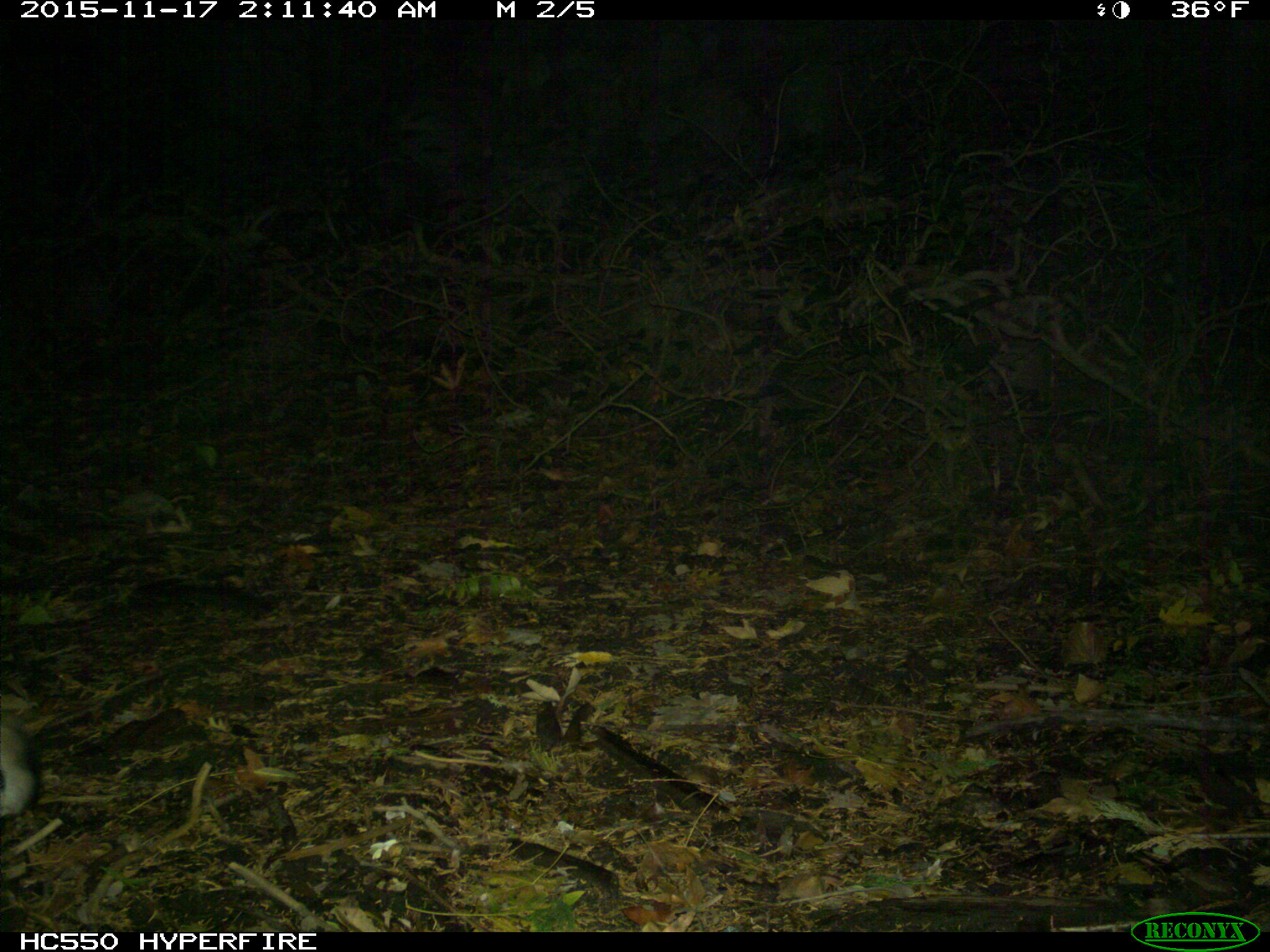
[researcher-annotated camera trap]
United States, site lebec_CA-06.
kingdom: Animalia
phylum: Chordata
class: Mammalia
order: Carnivora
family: Felidae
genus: Lynx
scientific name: Lynx rufus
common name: bobcat